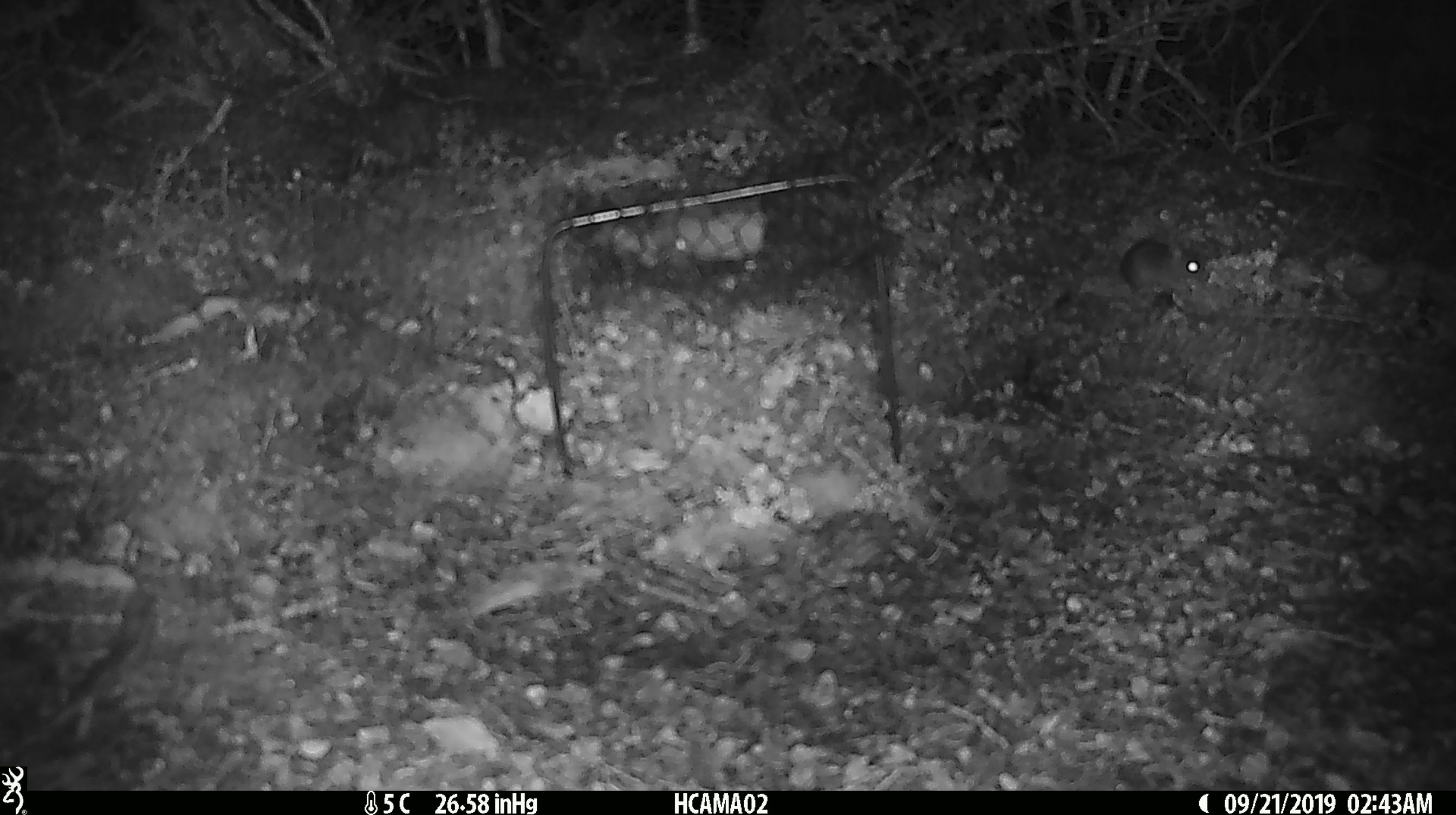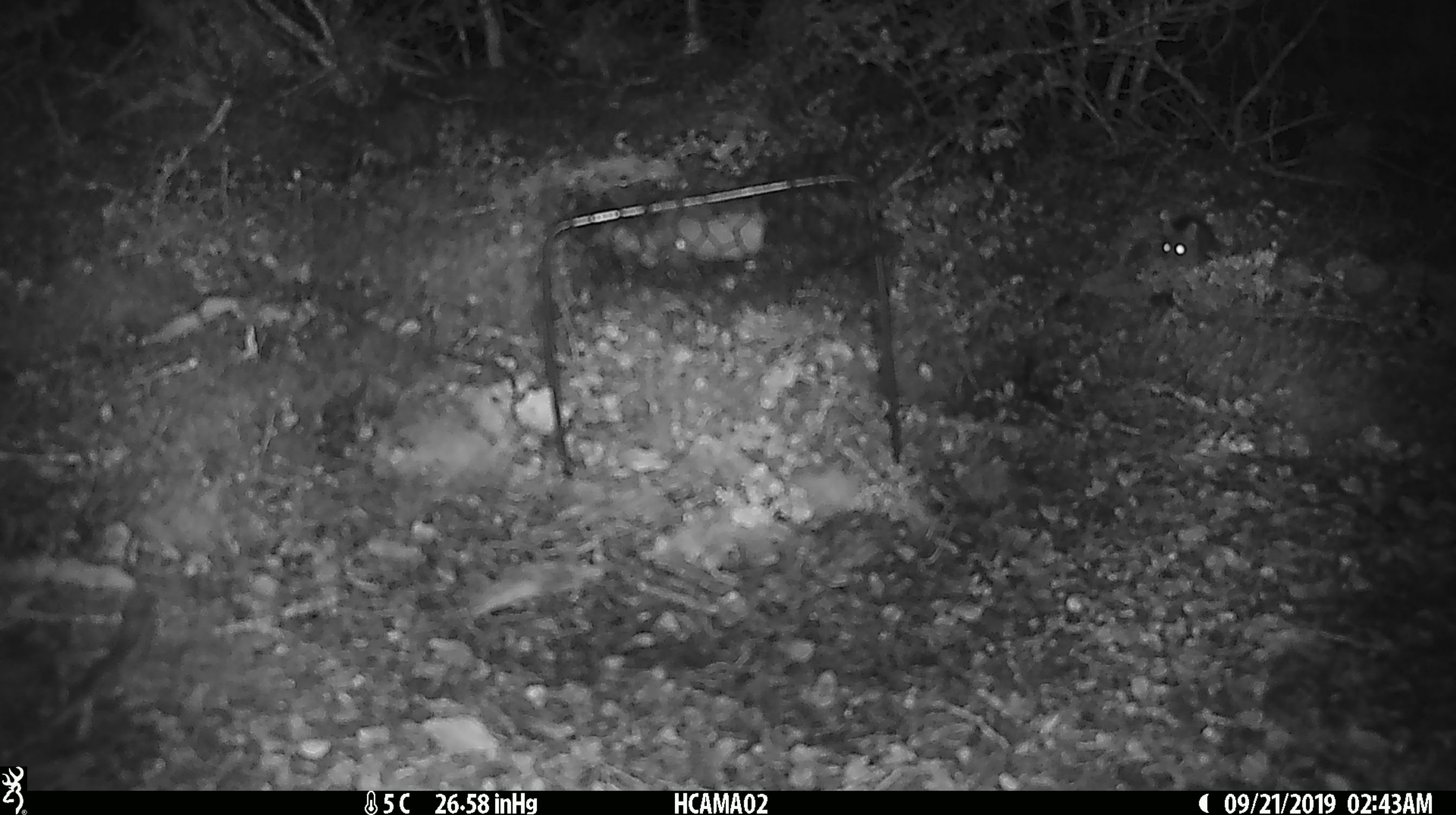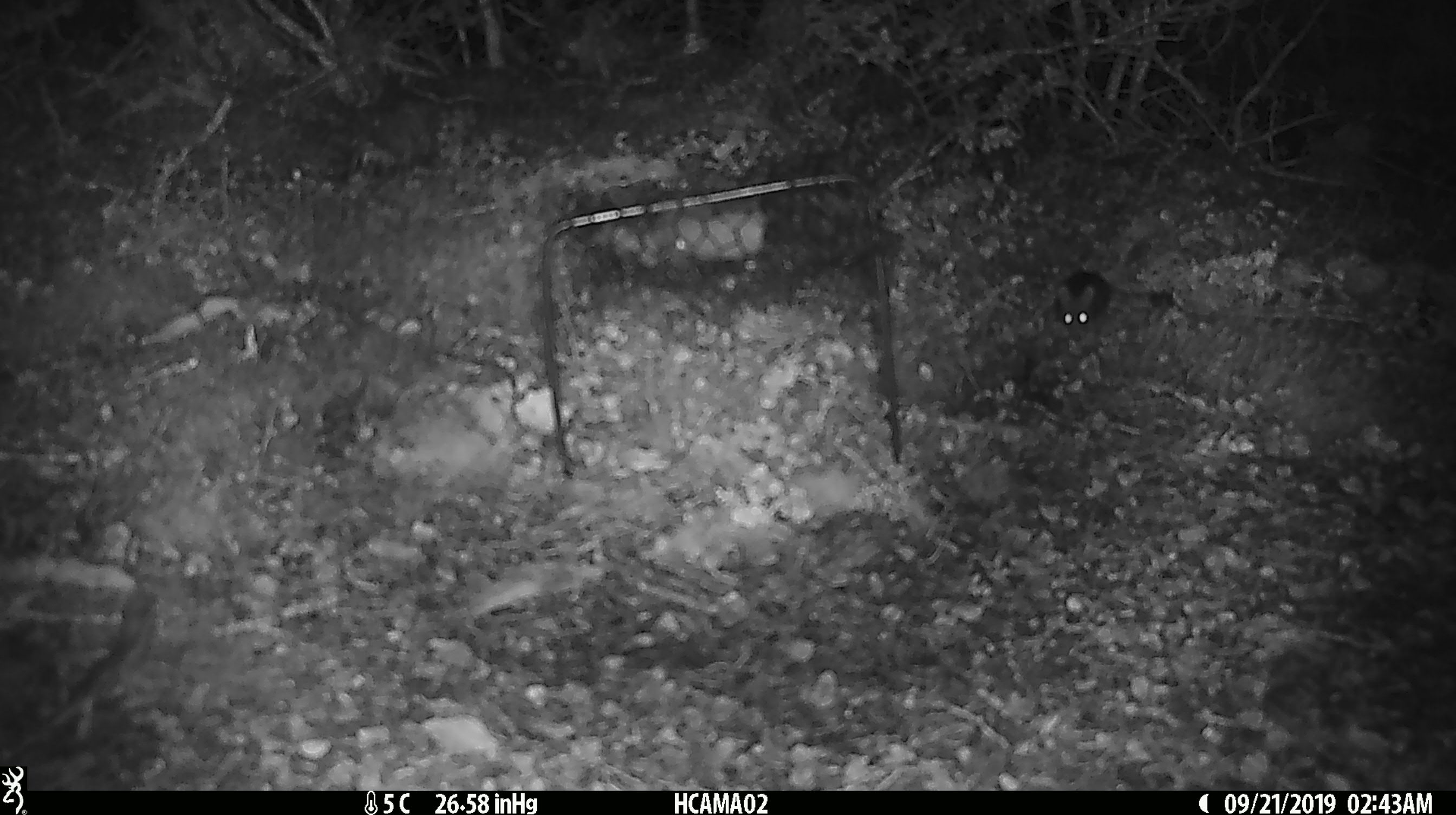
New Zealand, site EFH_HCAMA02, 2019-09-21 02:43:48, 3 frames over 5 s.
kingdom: Animalia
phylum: Chordata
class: Mammalia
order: Rodentia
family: Muridae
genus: Mus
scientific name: Mus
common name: mouse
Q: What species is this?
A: Mouse (Mus).